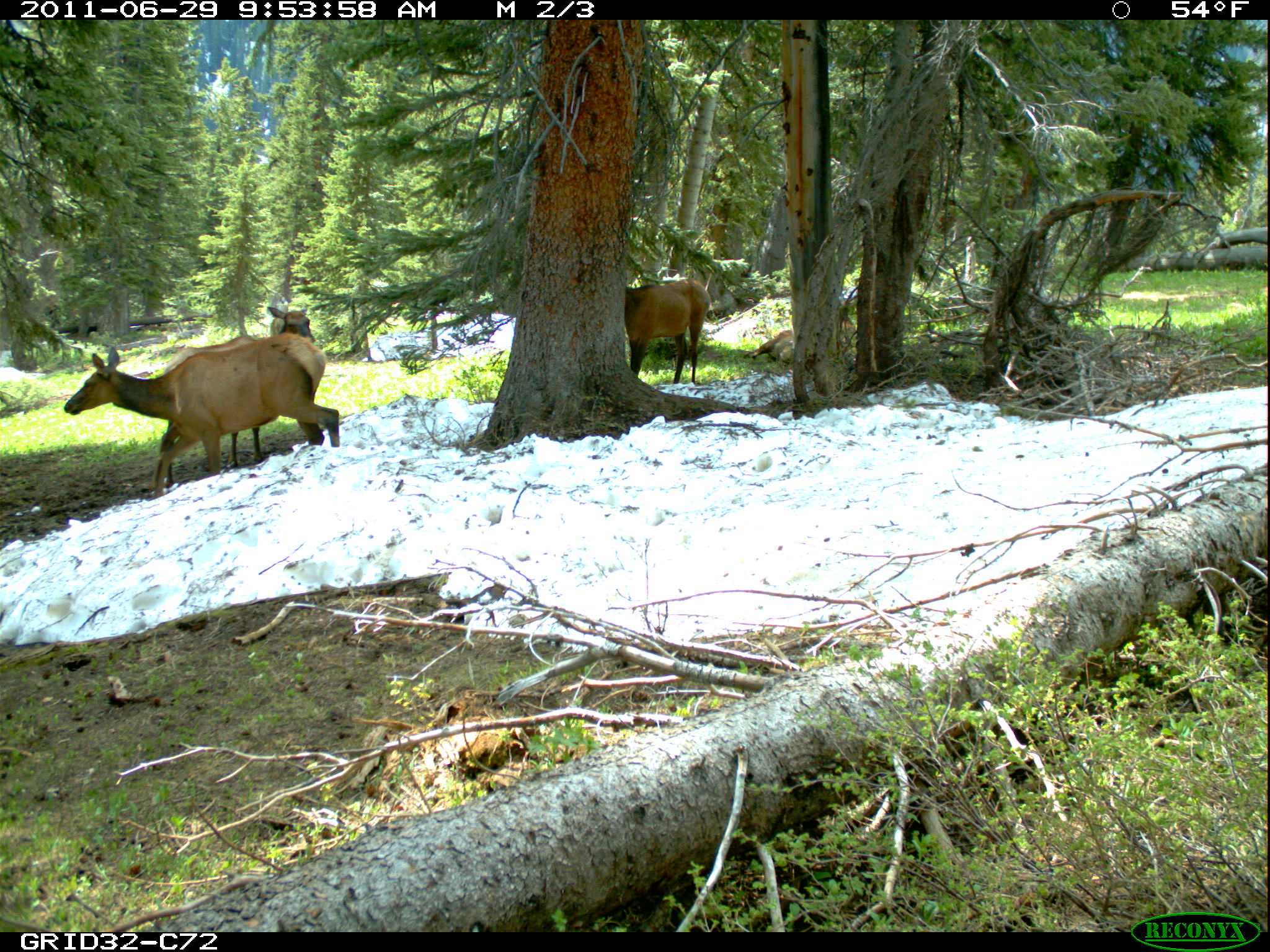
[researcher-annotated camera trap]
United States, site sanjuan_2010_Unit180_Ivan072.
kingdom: Animalia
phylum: Chordata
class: Mammalia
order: Artiodactyla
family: Cervidae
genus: Cervus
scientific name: Cervus elaphus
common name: red deer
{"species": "Cervus elaphus (red deer)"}